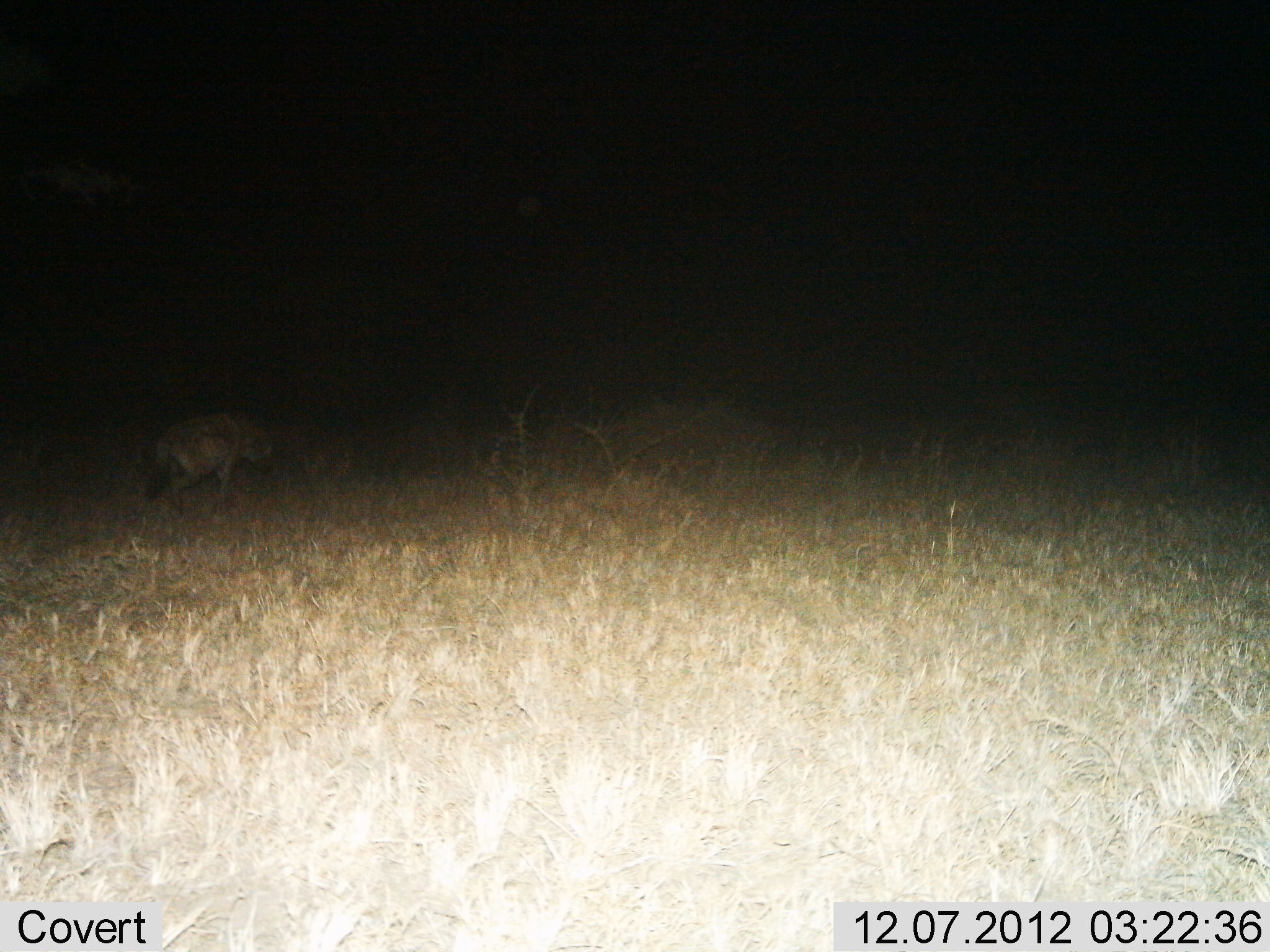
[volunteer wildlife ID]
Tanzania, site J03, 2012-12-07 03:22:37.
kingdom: Animalia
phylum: Chordata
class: Mammalia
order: Carnivora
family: Hyaenidae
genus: Crocuta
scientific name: Crocuta crocuta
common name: spotted hyena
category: hyenaspotted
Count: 1.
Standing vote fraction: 9%.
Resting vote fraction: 0%.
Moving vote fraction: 100%.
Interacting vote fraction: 0%.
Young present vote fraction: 0%.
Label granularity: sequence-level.